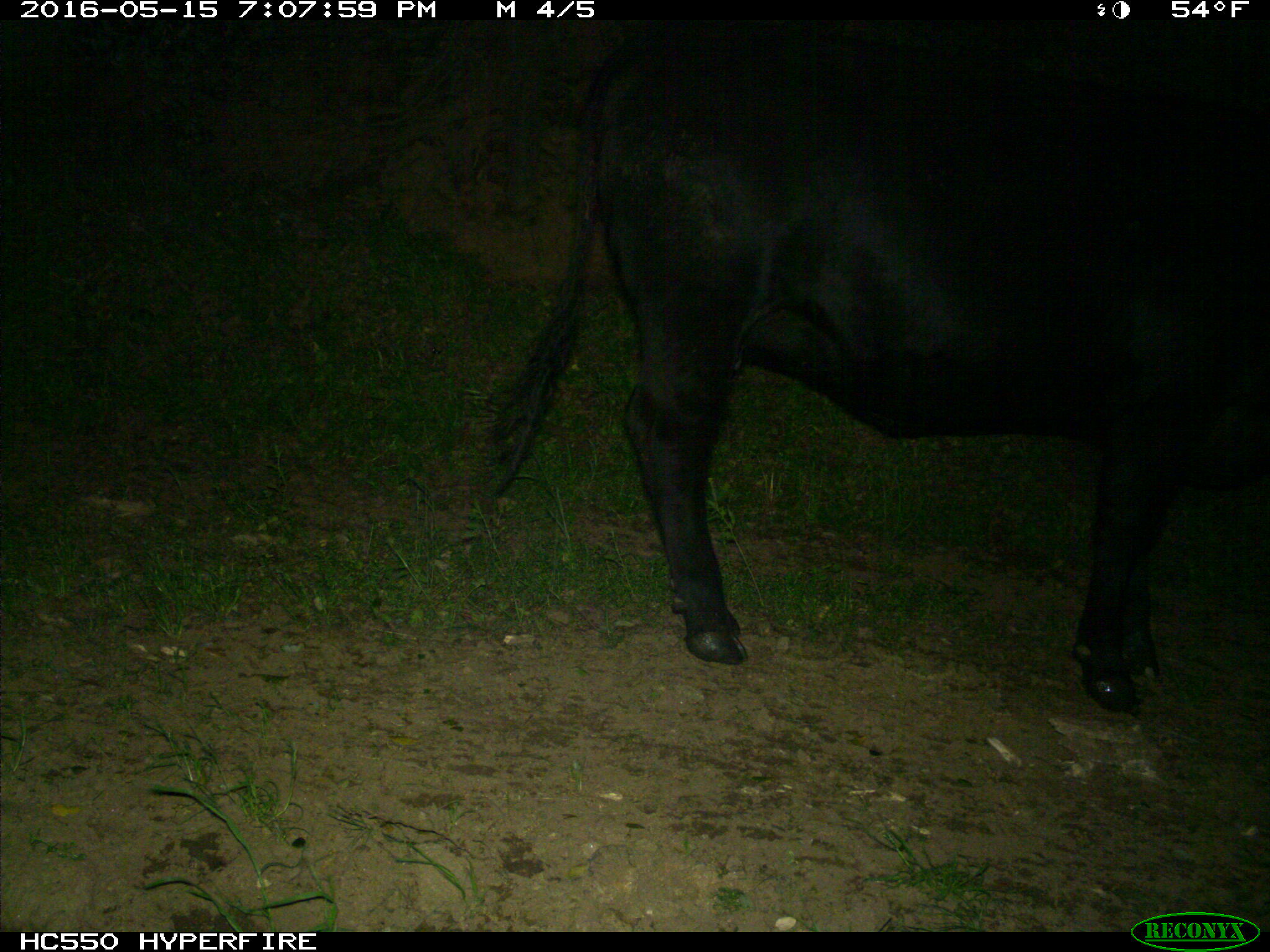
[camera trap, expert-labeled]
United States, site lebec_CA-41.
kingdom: Animalia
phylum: Chordata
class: Mammalia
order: Artiodactyla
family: Bovidae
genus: Bos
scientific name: Bos taurus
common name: domestic cow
Bos taurus (domestic cow).